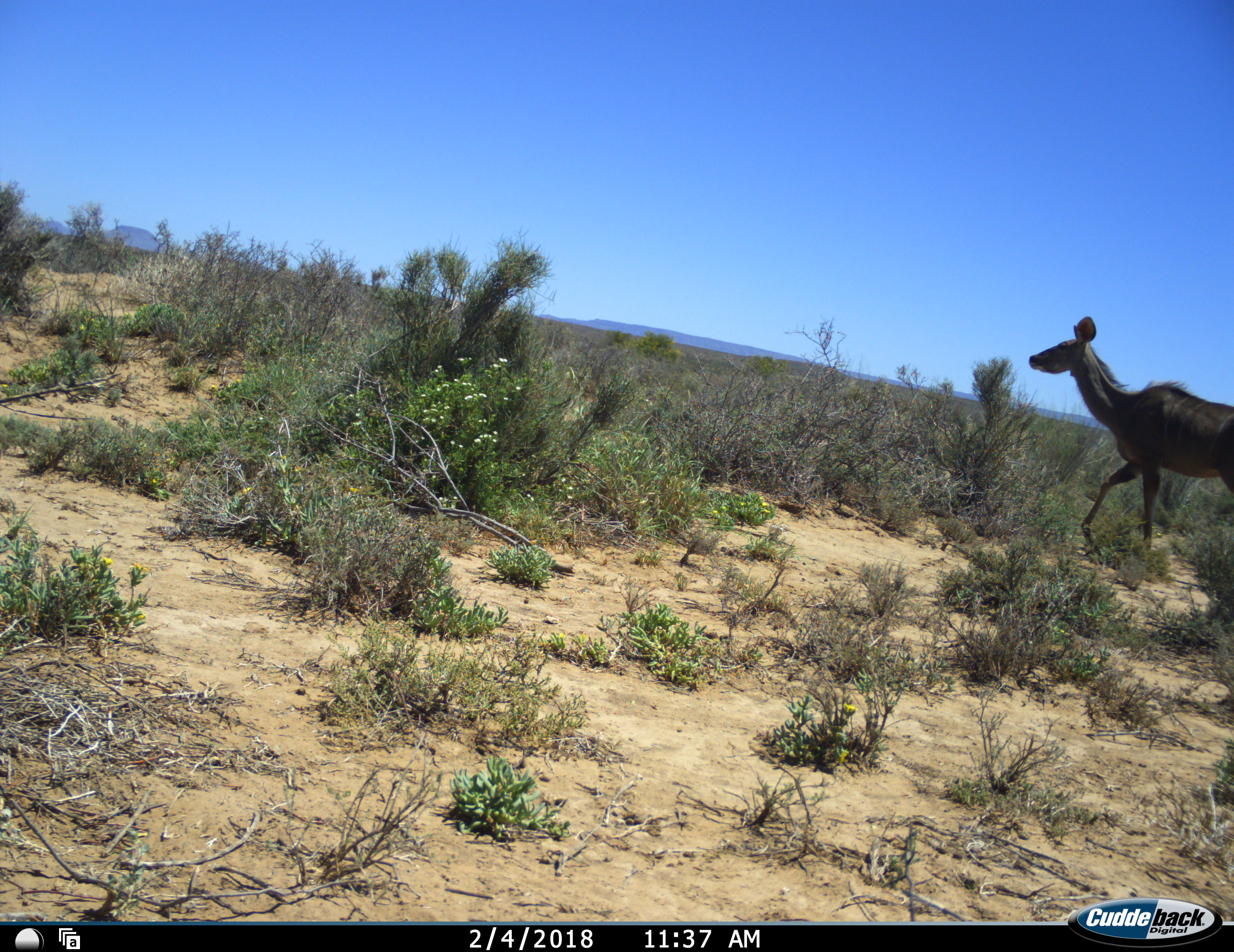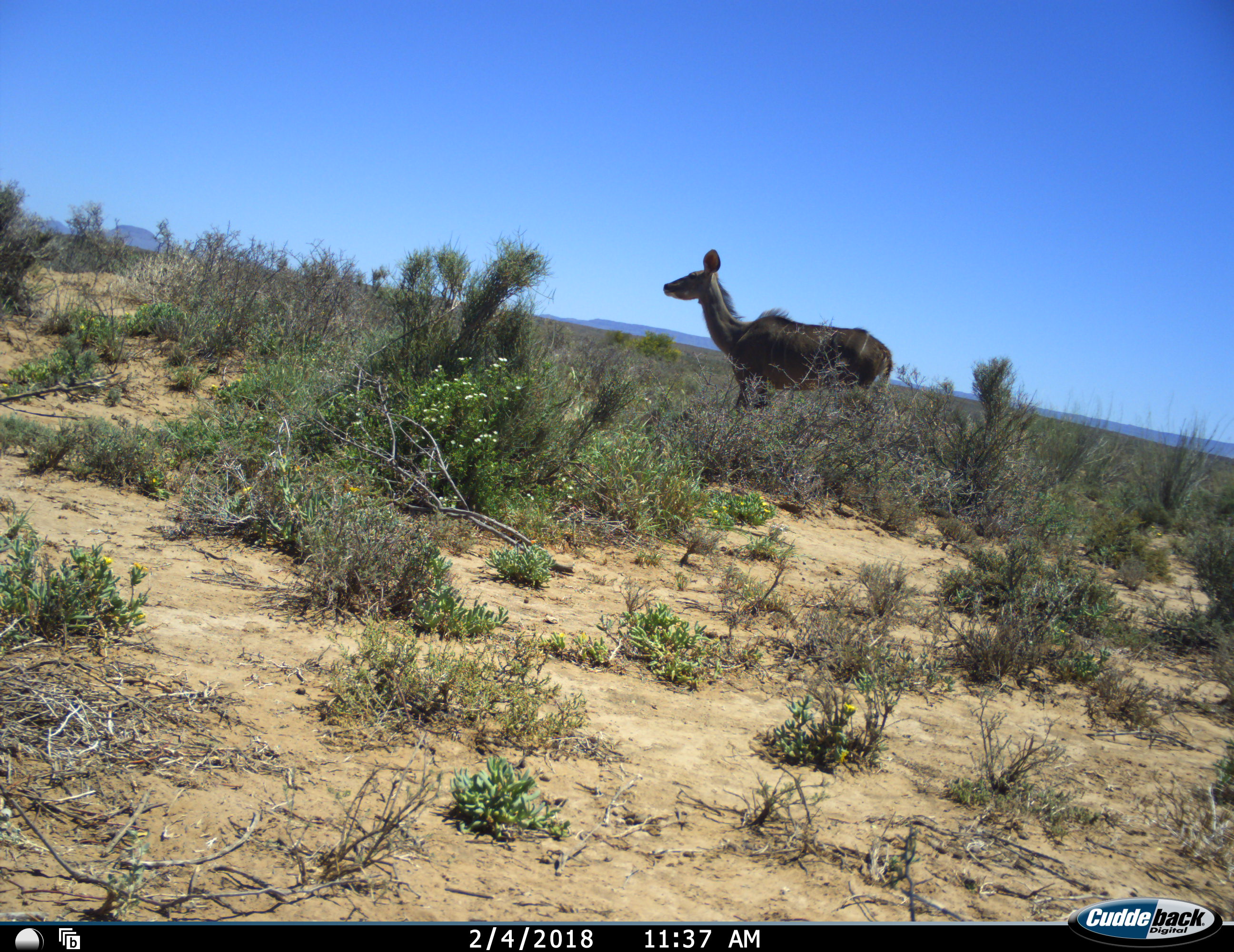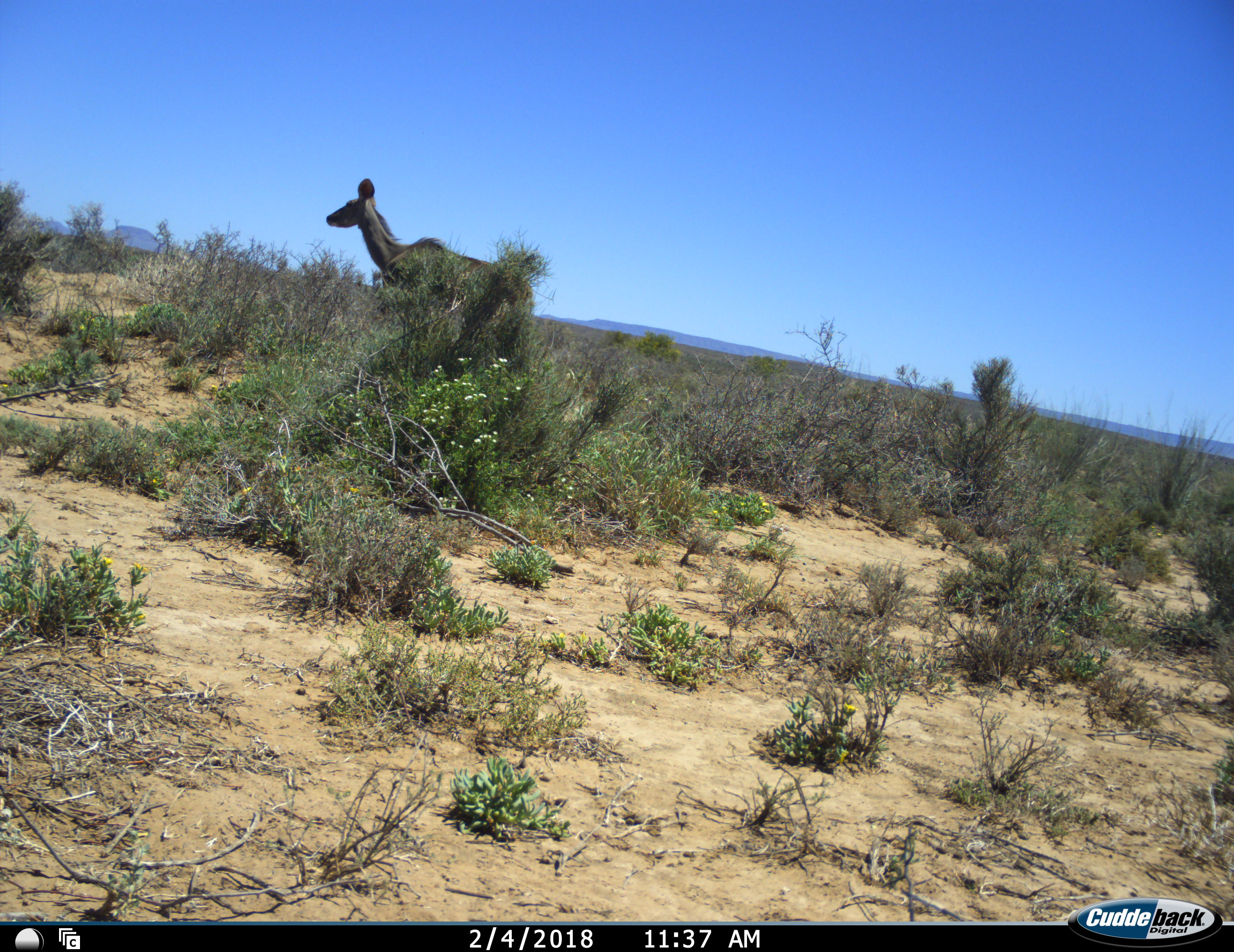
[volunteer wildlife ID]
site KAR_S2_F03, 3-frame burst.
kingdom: Animalia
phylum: Chordata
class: Mammalia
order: Artiodactyla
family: Bovidae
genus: Tragelaphus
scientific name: Tragelaphus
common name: kudu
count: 1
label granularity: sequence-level